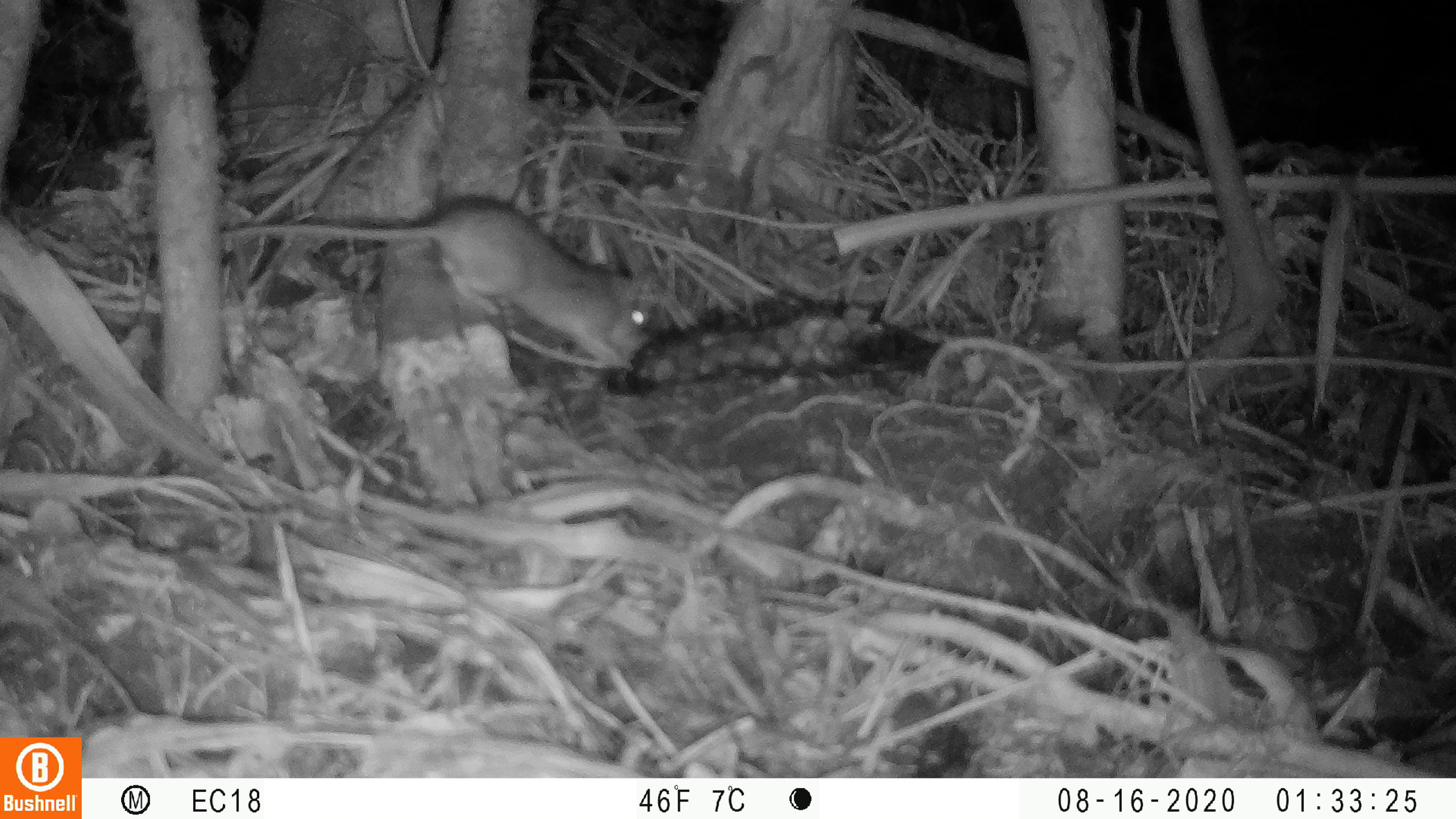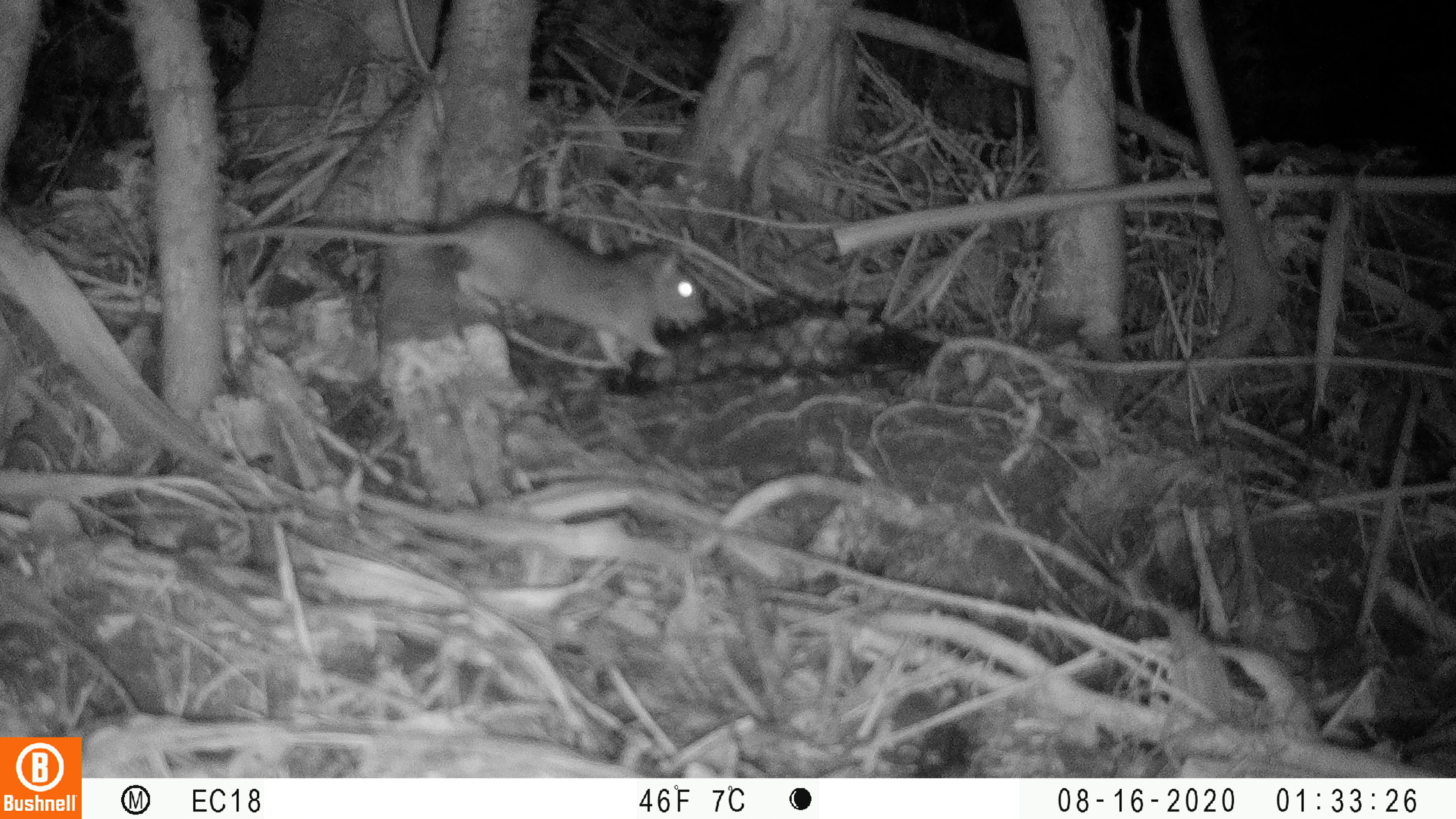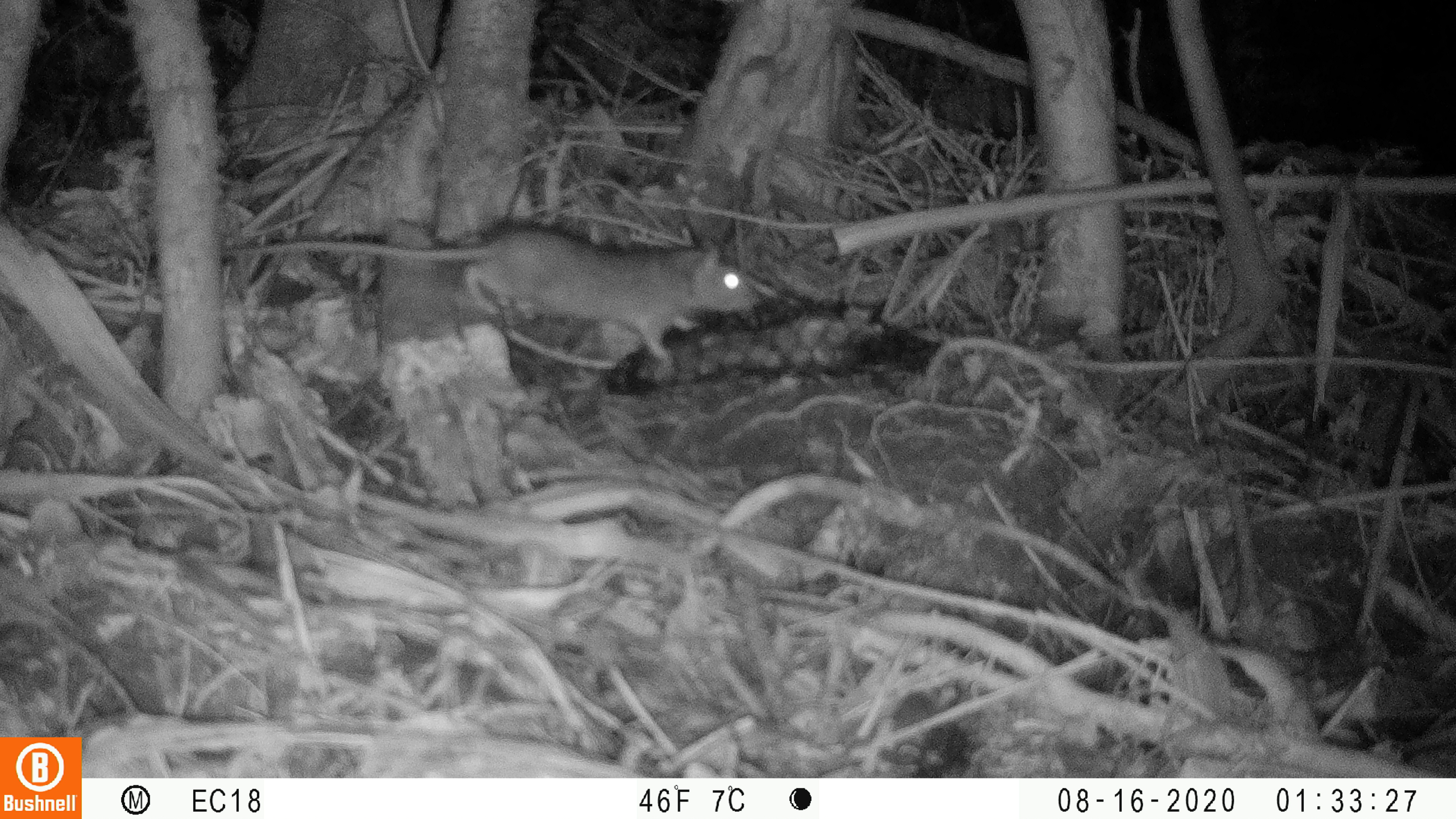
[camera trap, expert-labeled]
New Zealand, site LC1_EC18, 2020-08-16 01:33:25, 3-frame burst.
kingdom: Animalia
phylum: Chordata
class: Mammalia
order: Rodentia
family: Muridae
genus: Rattus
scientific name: Rattus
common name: rat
Rat (Rattus).